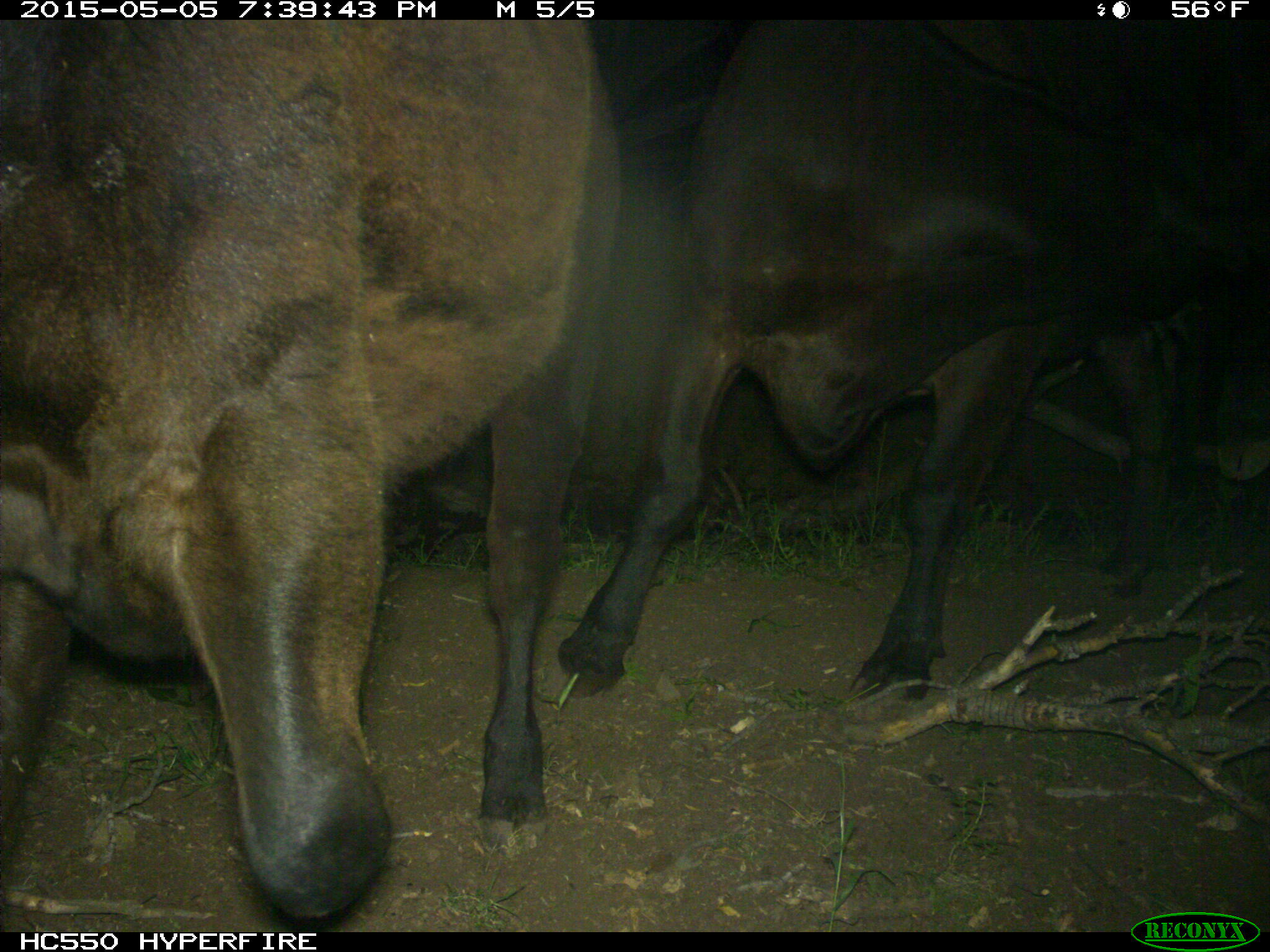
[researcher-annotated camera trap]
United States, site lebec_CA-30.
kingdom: Animalia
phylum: Chordata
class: Mammalia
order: Artiodactyla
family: Bovidae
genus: Bos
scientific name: Bos taurus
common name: domestic cow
Bos taurus (domestic cow).